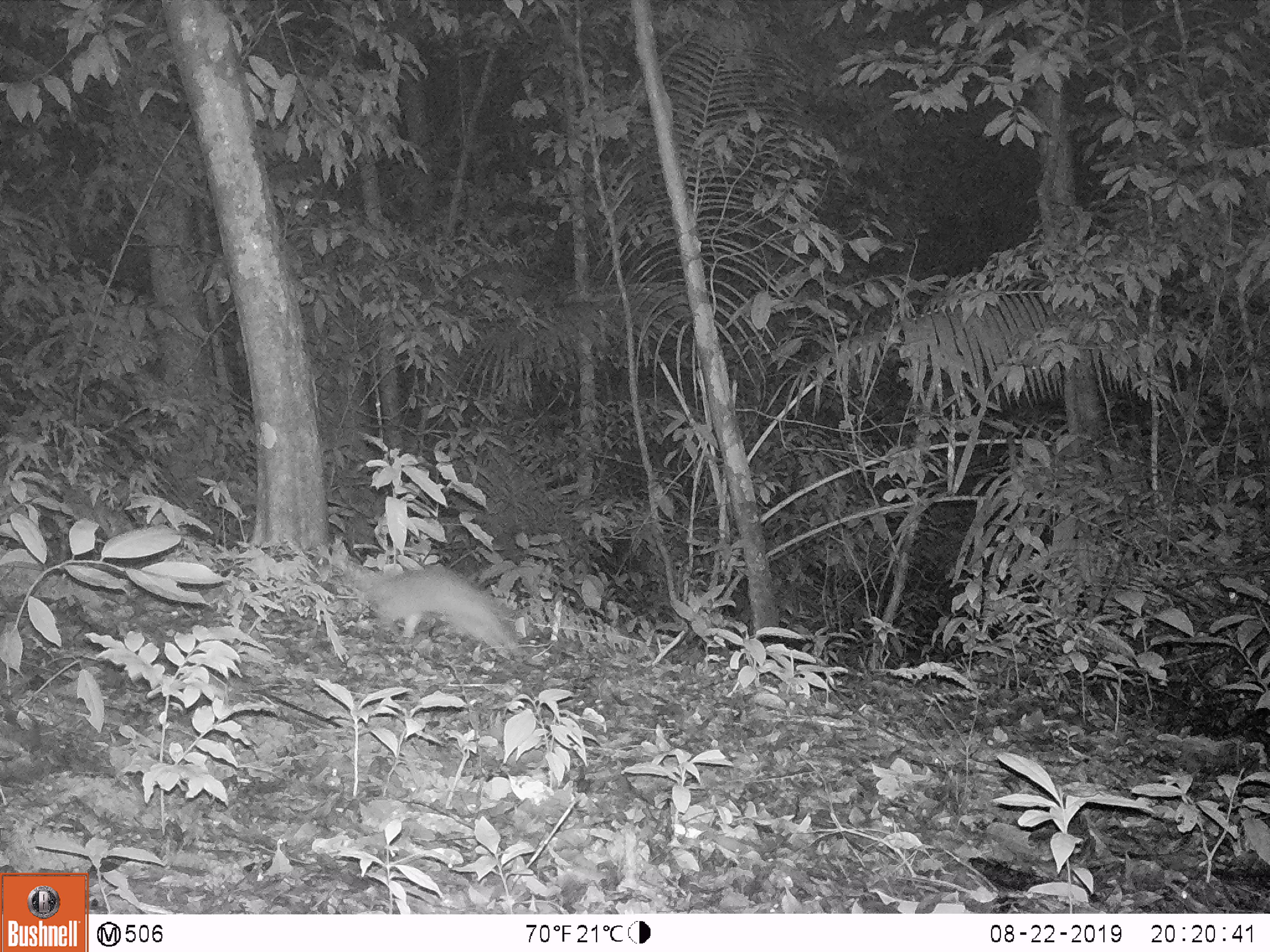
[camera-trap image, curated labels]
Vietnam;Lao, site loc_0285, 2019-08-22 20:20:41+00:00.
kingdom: Animalia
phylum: Chordata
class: Mammalia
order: Carnivora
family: Mustelidae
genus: Melogale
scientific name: Melogale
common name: ferret badger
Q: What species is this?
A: Ferret badger (Melogale).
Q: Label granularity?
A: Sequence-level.